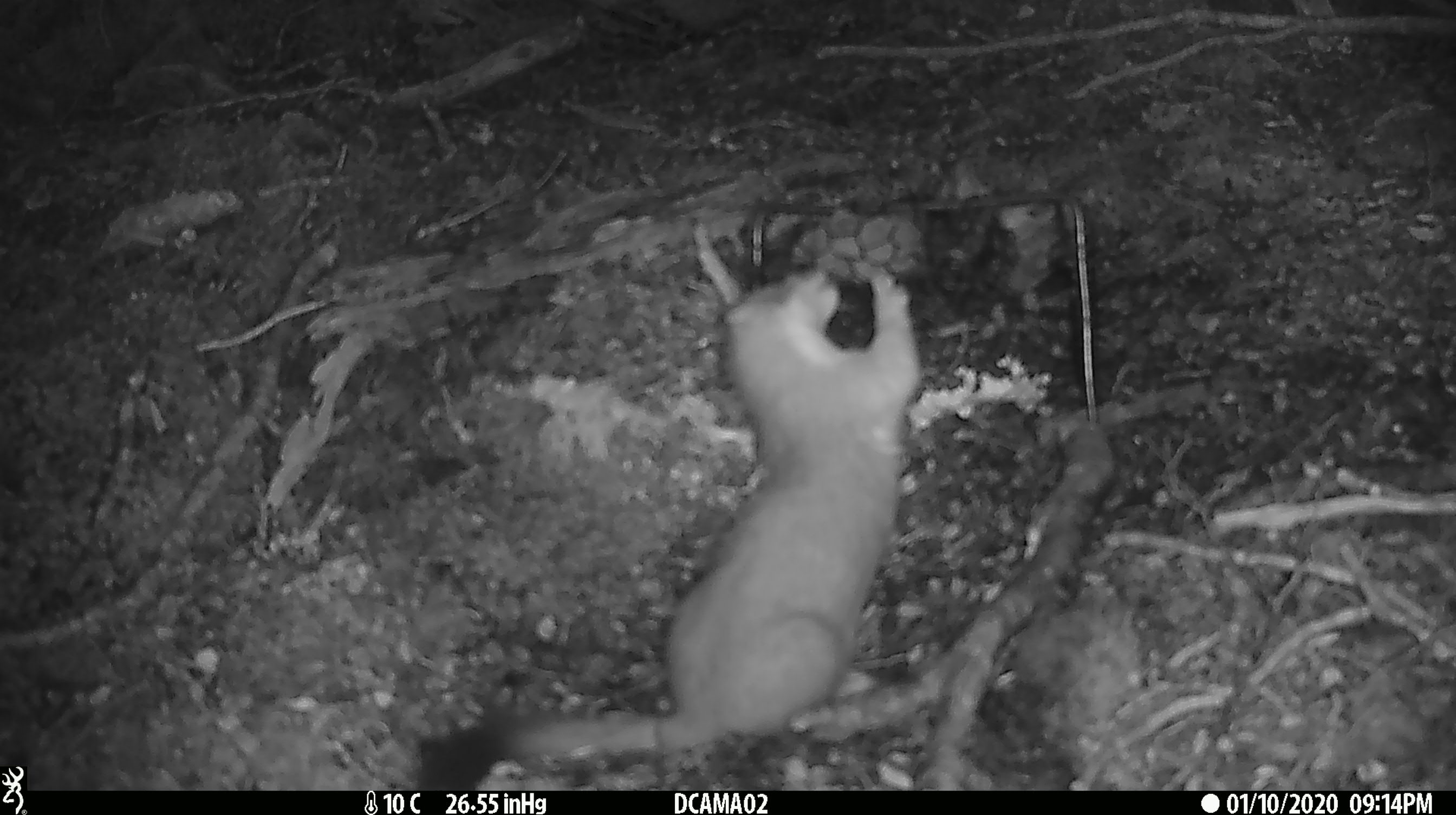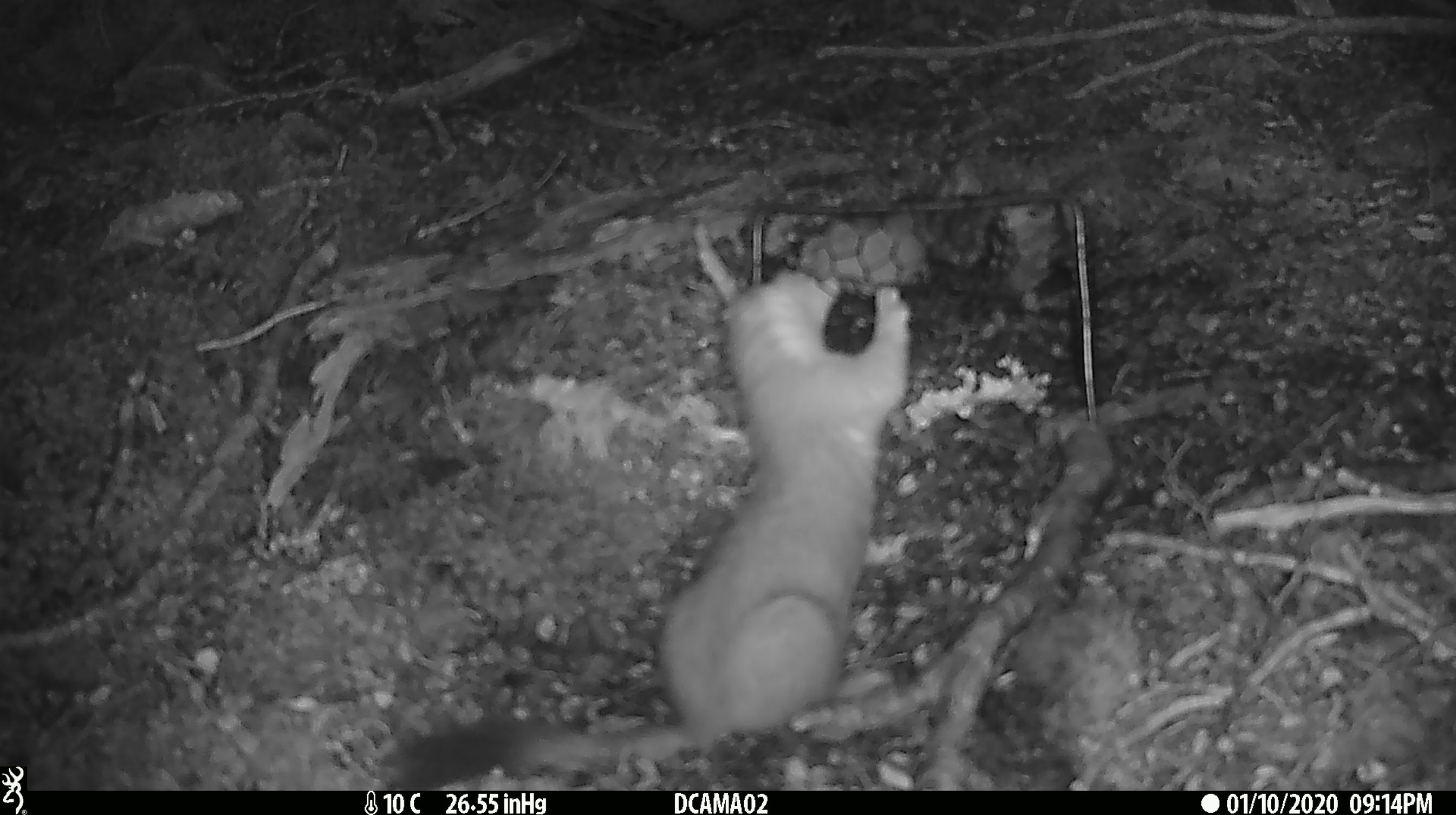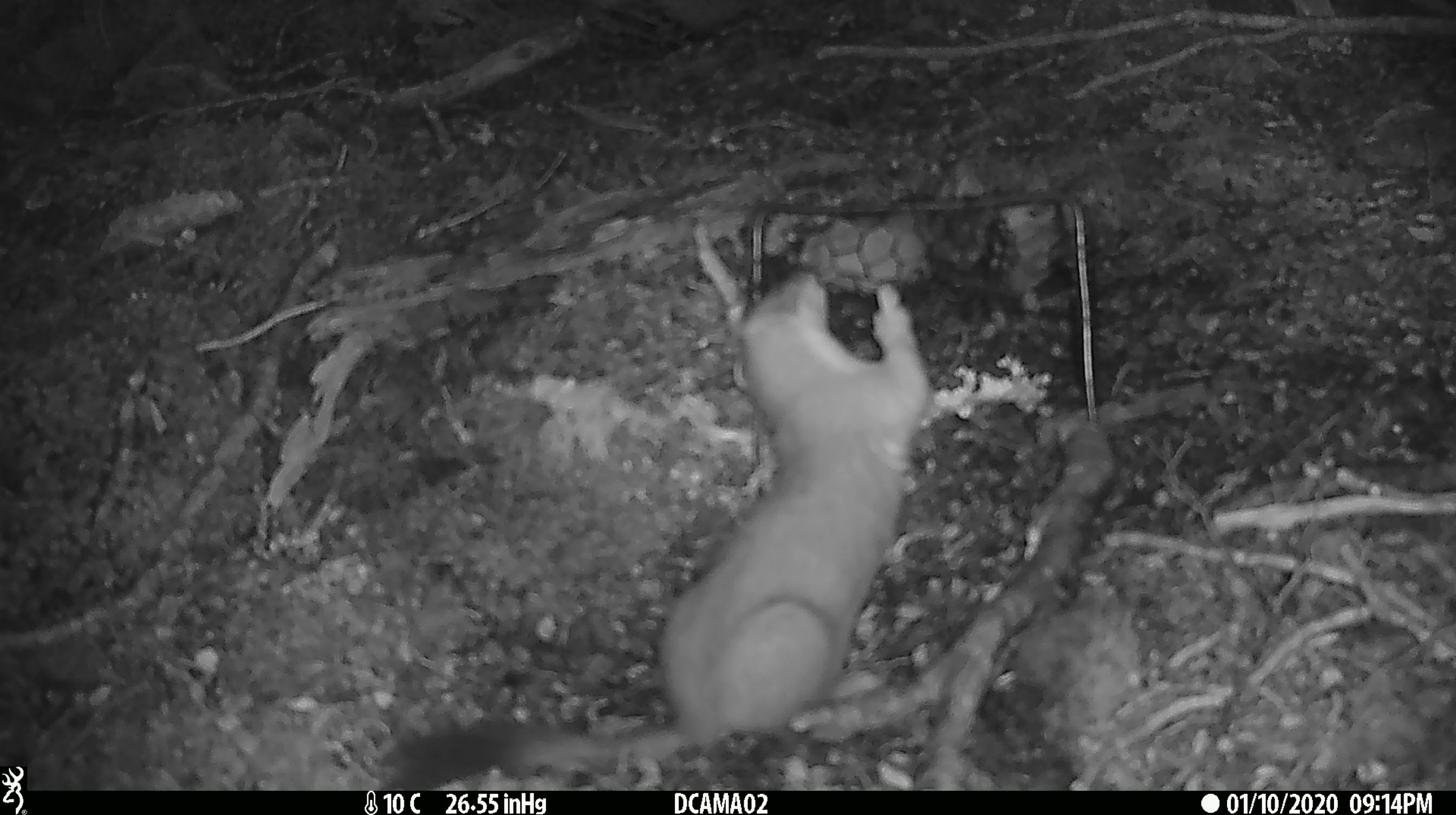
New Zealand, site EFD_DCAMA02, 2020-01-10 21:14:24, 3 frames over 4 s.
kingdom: Animalia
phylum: Chordata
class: Mammalia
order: Carnivora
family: Mustelidae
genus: Mustela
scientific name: Mustela erminea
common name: stoat